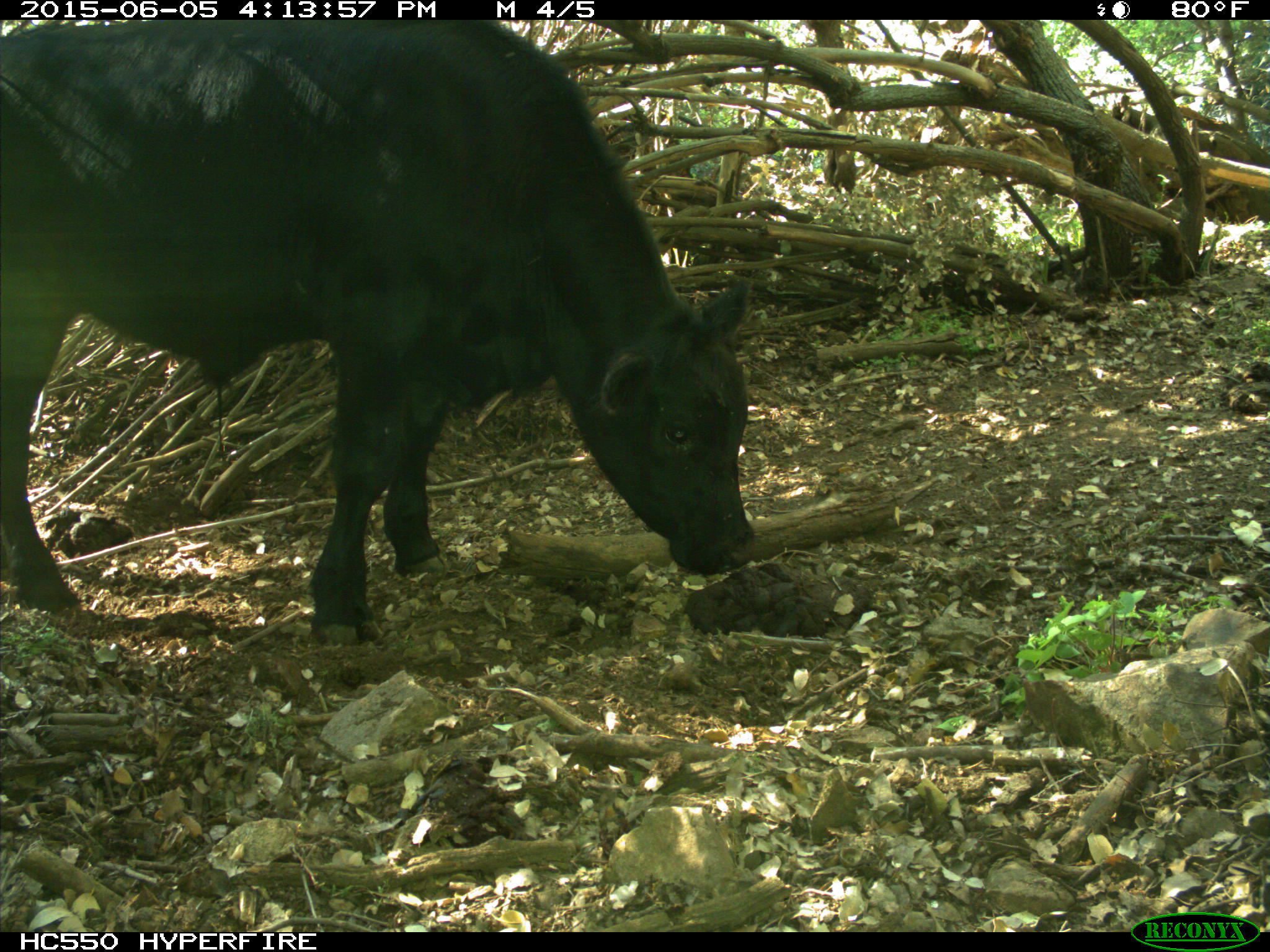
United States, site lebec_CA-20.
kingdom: Animalia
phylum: Chordata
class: Mammalia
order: Artiodactyla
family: Bovidae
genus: Bos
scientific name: Bos taurus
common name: domestic cow